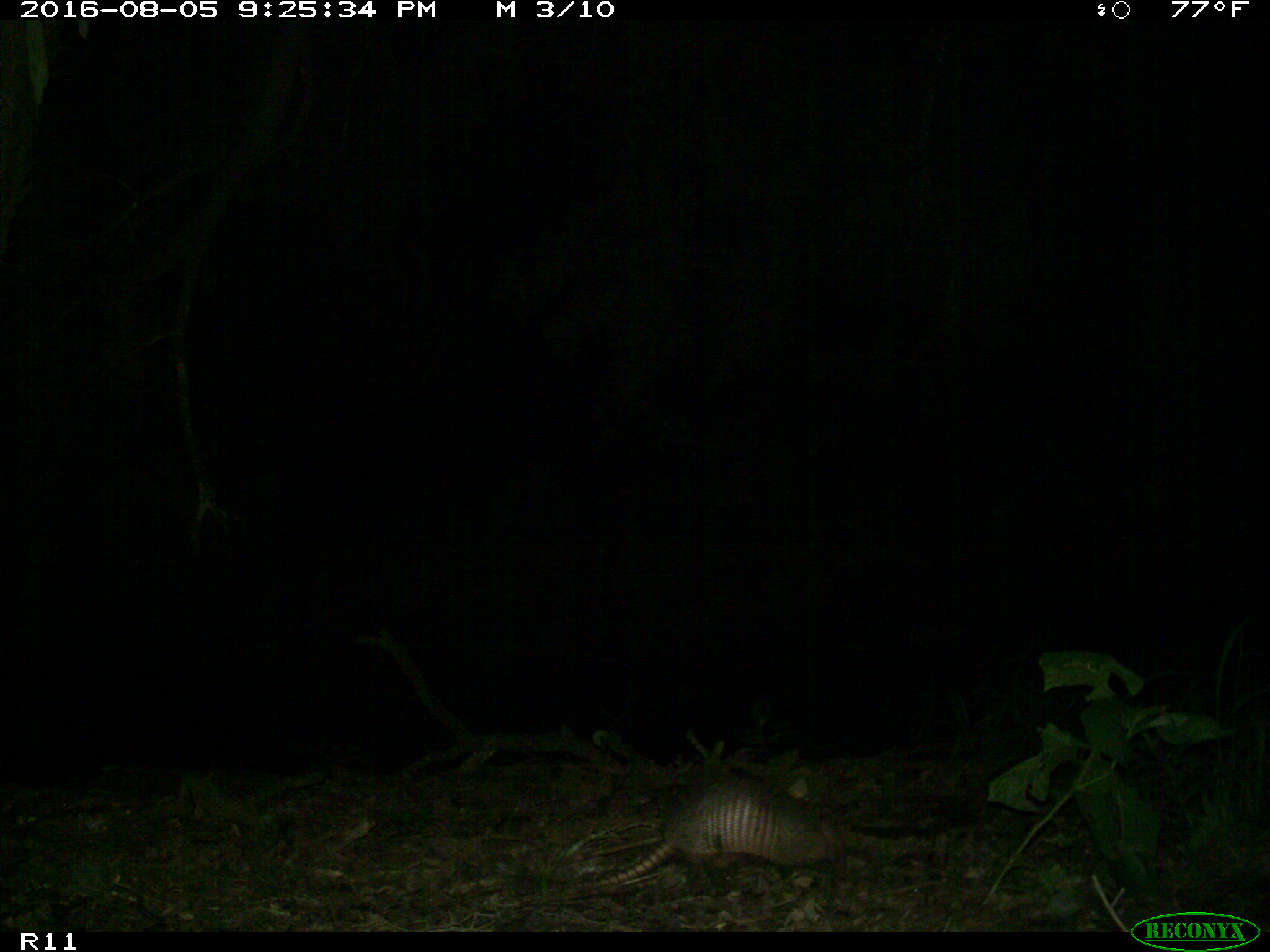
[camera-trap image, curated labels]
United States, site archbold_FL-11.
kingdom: Animalia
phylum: Chordata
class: Mammalia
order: Cingulata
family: Dasypodidae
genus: Dasypus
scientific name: Dasypus novemcinctus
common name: nine-banded armadillo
Dasypus novemcinctus (nine-banded armadillo).